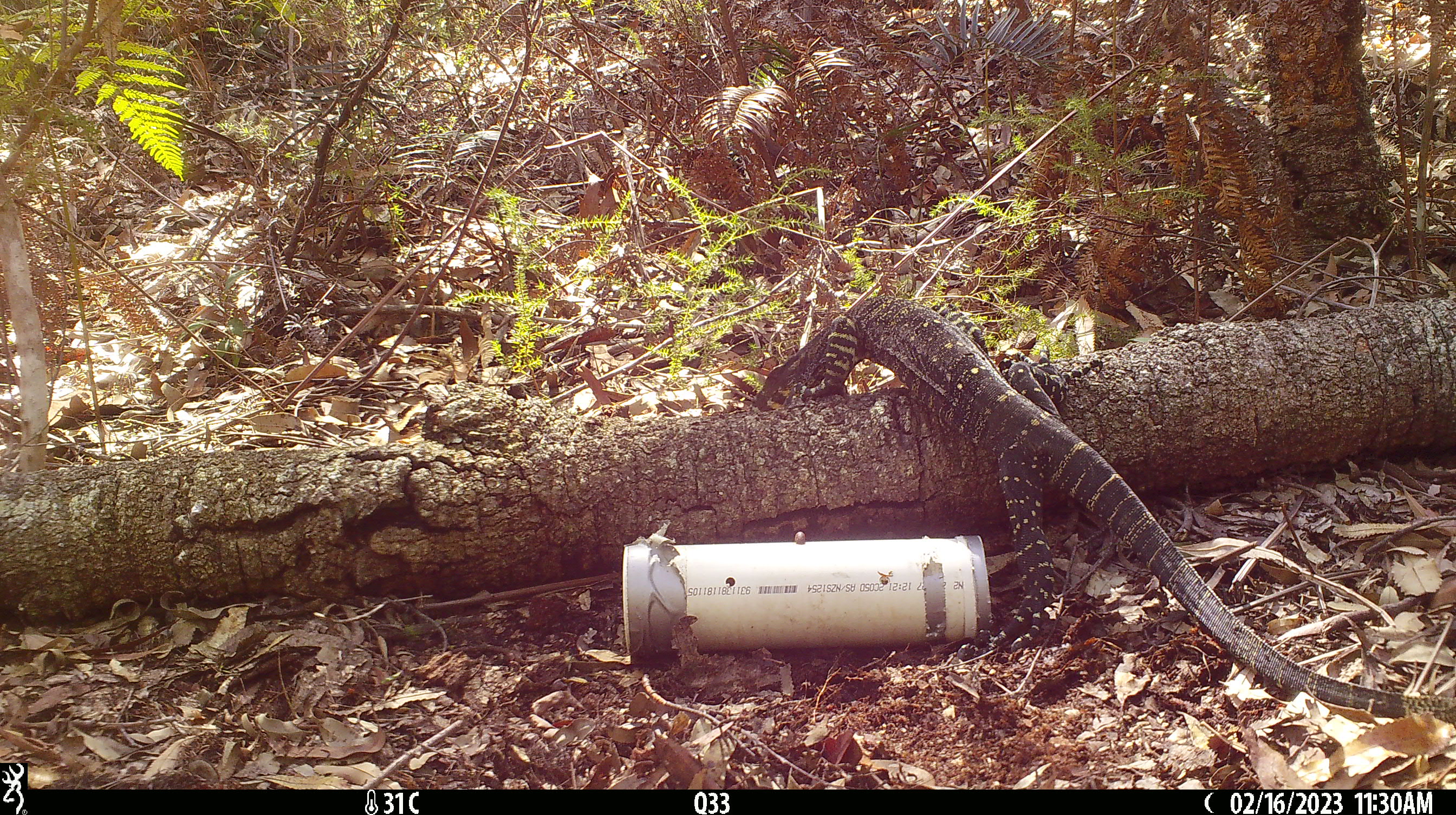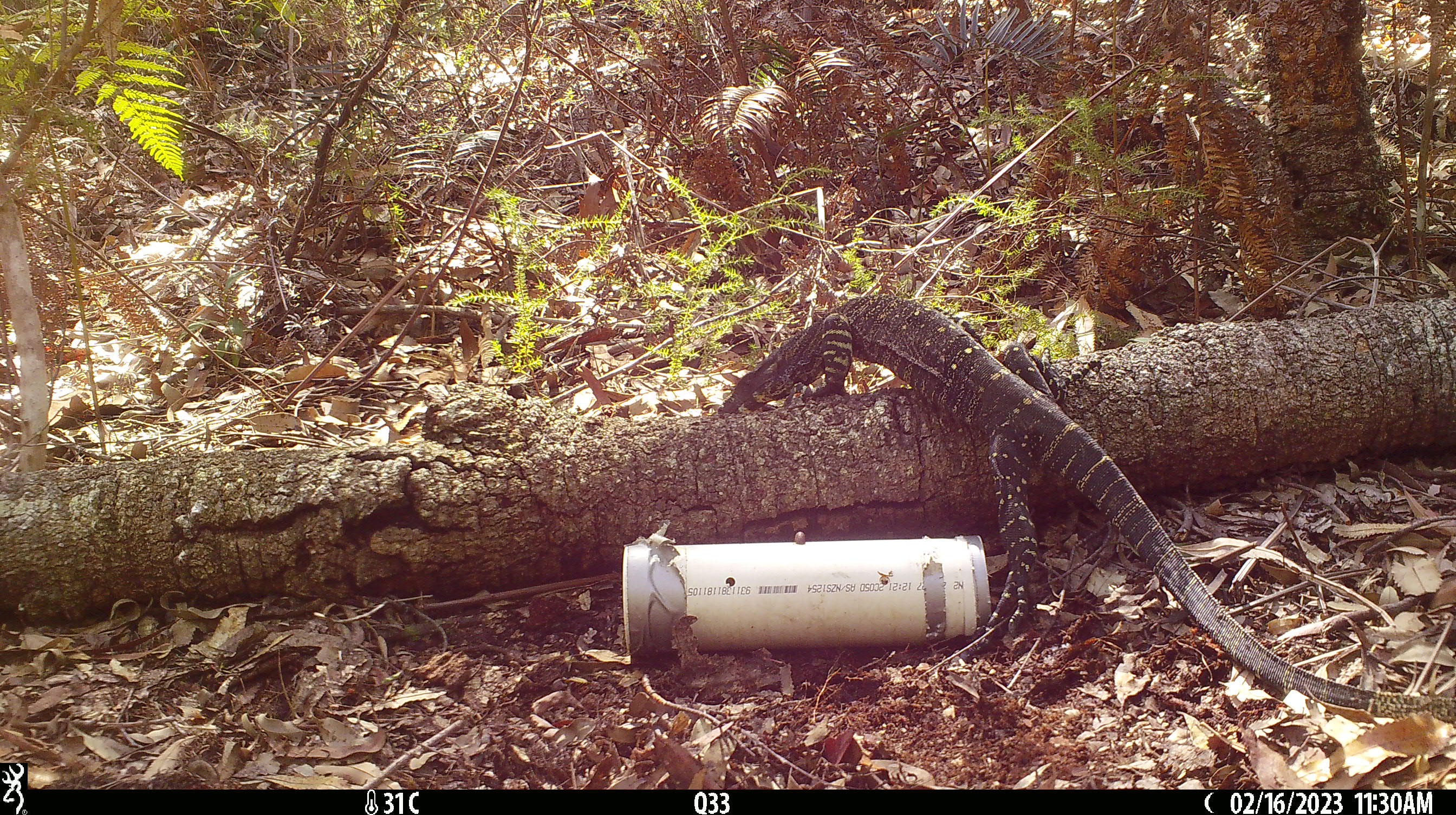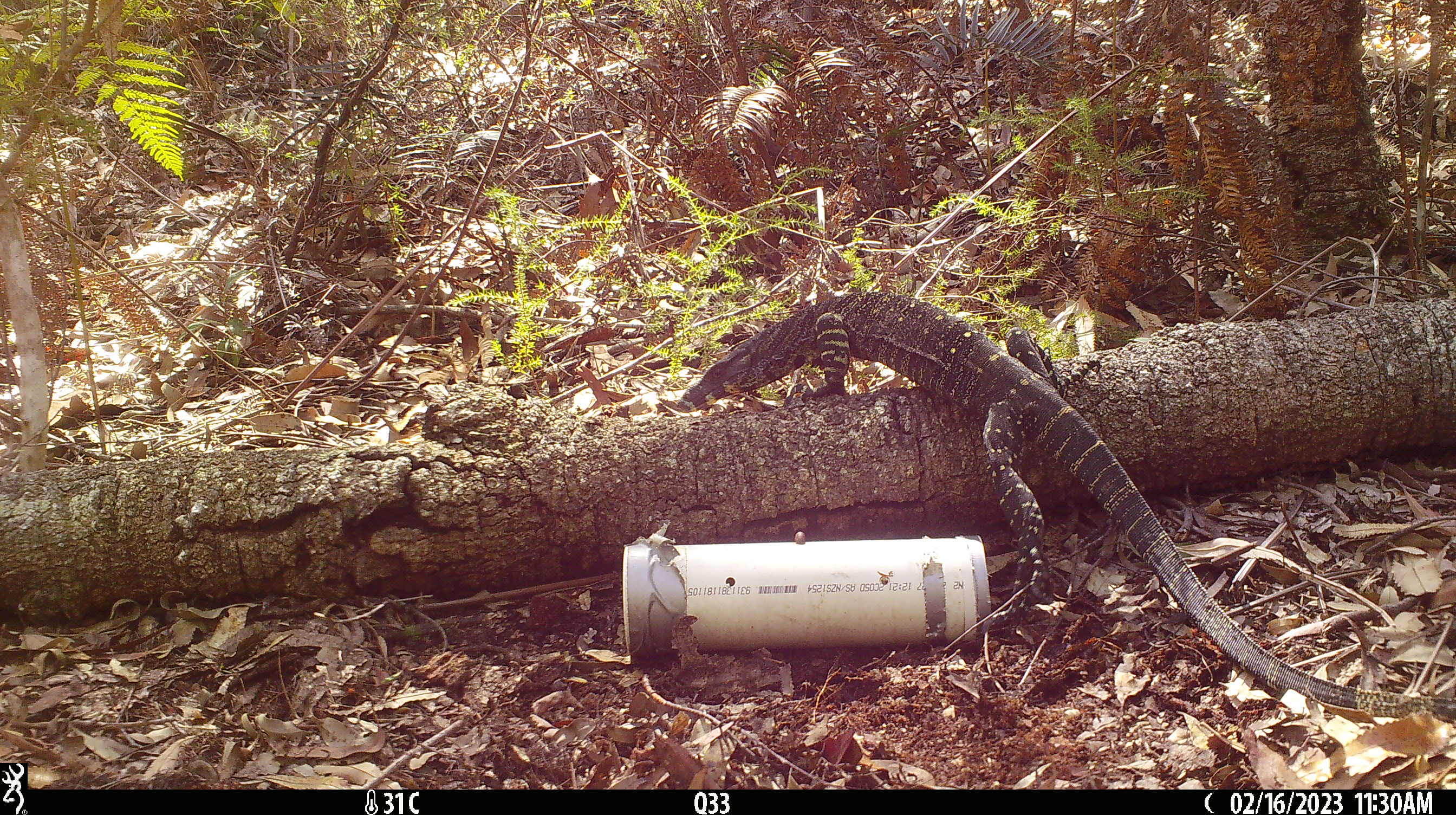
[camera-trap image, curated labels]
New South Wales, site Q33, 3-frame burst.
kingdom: Animalia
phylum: Chordata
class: Reptilia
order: Squamata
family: Varanidae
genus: Varanus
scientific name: Varanus varius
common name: lace monitor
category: goanna